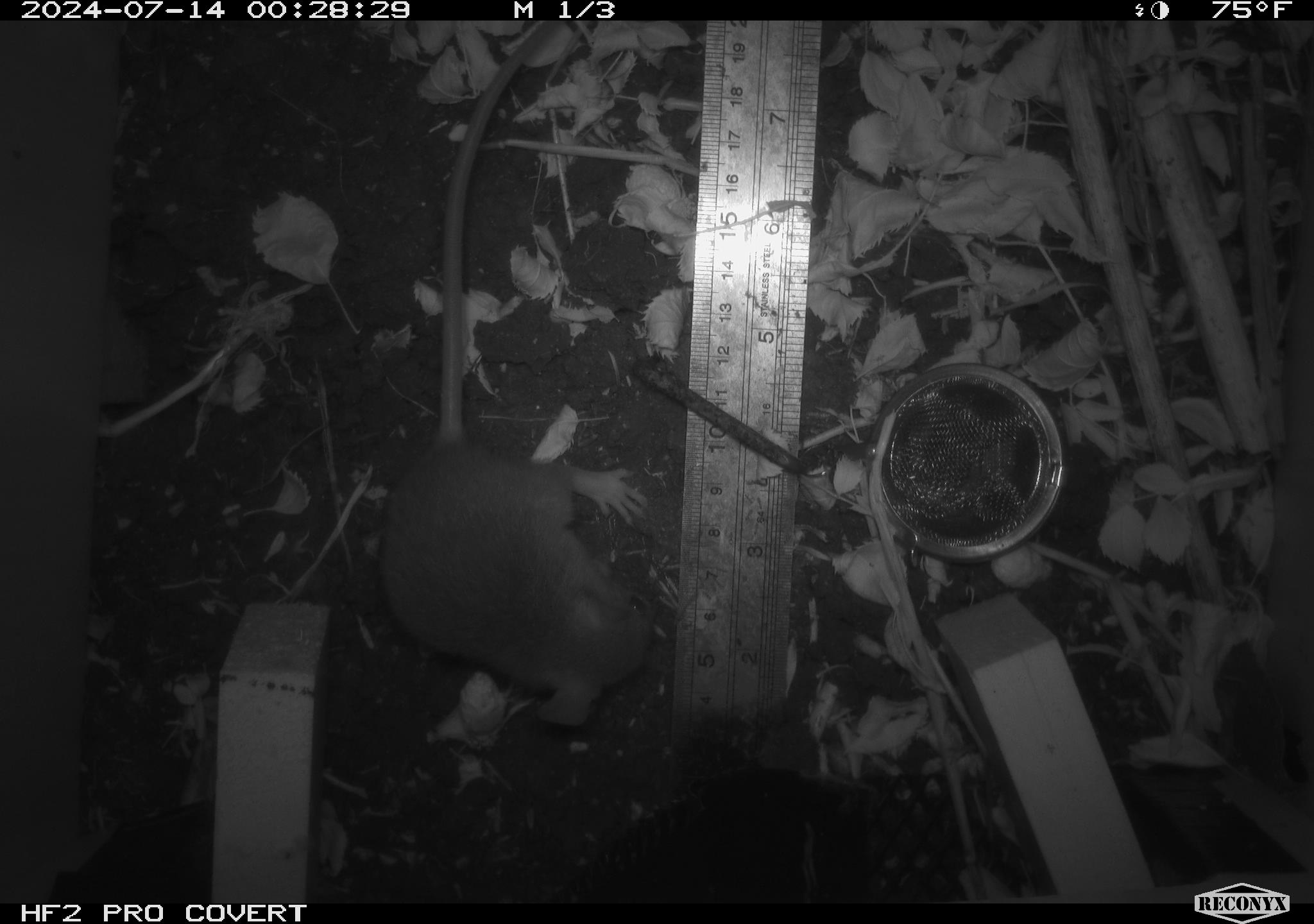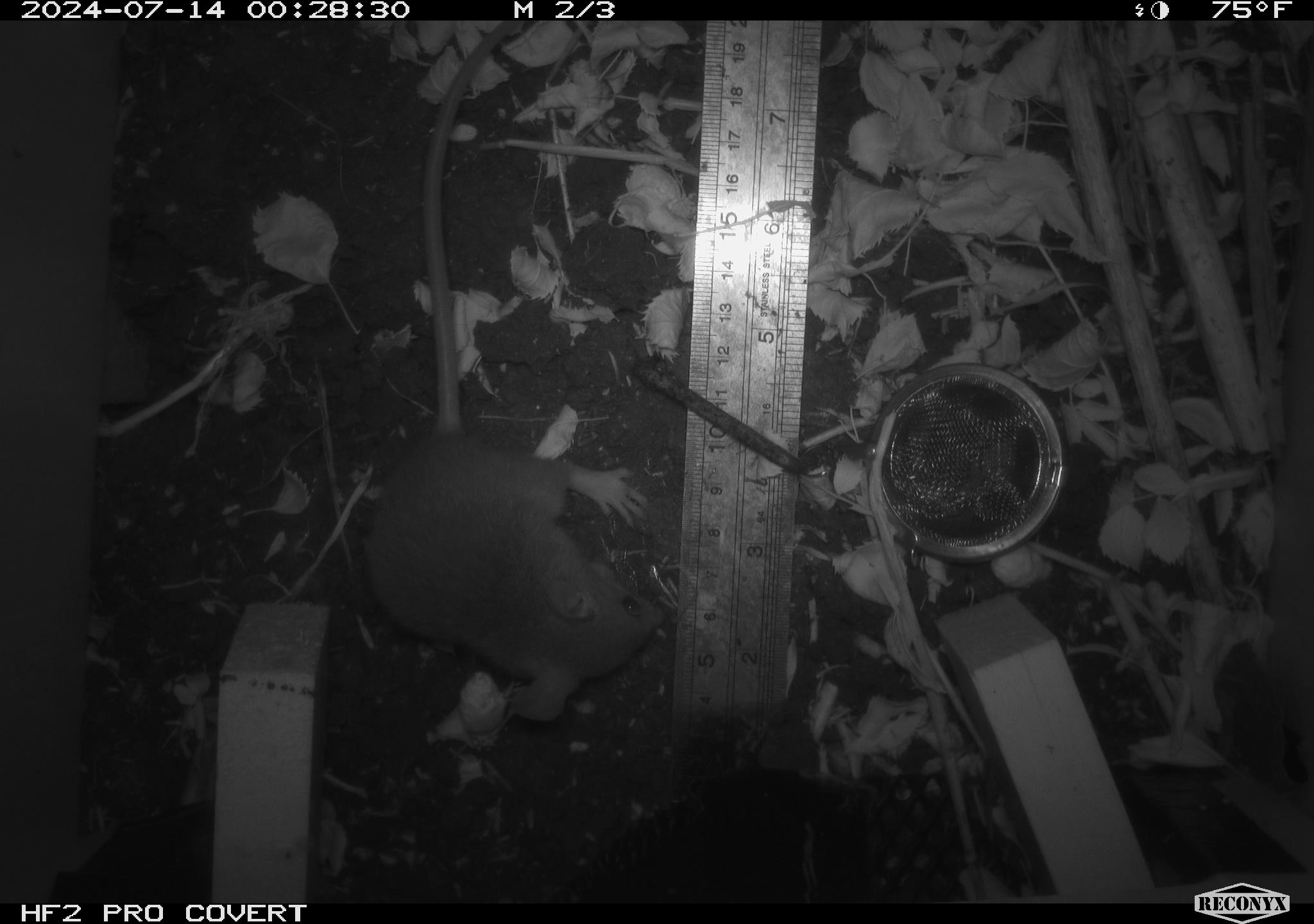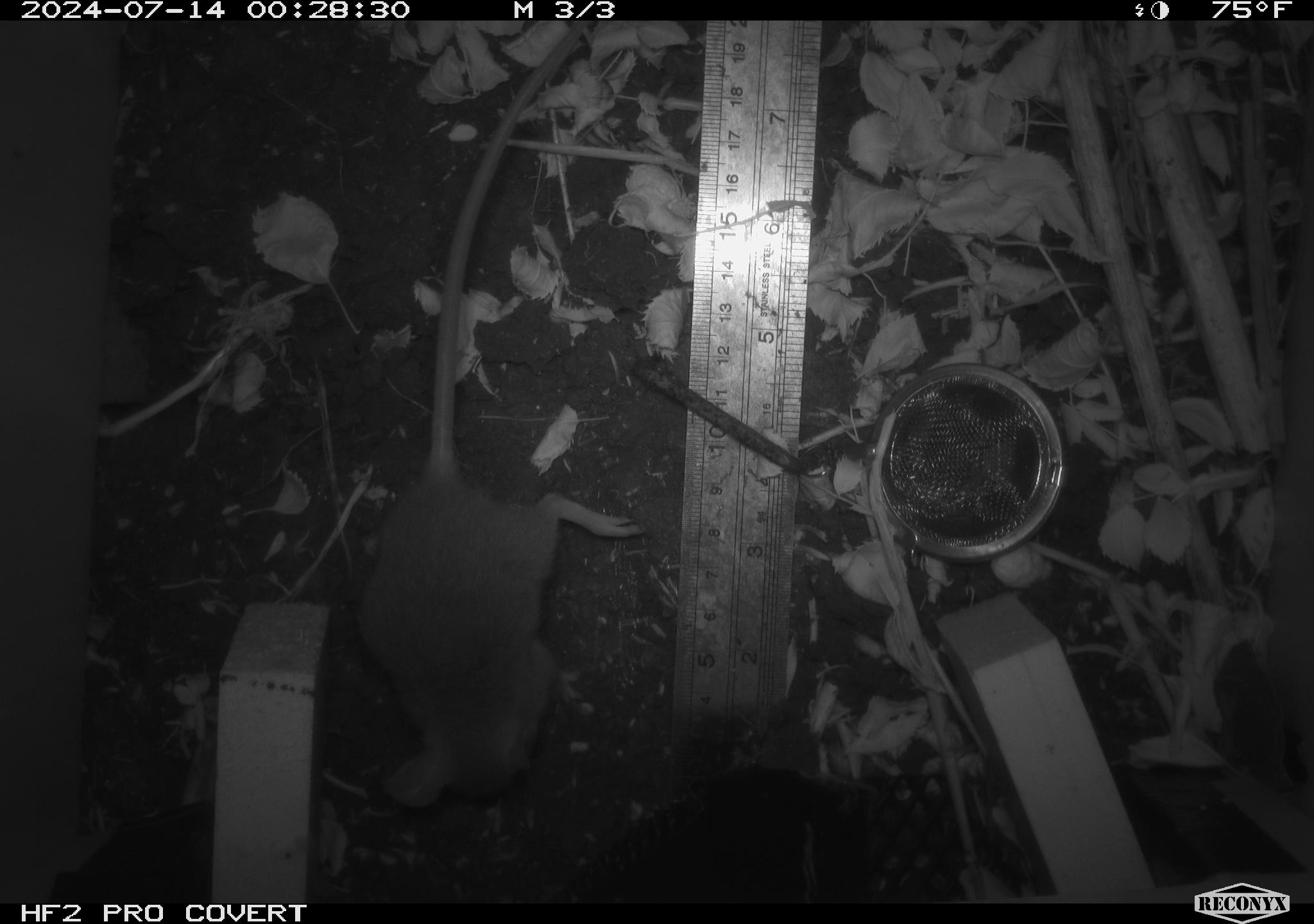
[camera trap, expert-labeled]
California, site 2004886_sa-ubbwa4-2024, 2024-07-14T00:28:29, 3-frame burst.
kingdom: Animalia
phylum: Chordata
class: Mammalia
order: Rodentia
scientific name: Rodentia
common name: woodrat or rat or mouse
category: woodrat or rat or mouse species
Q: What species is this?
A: Woodrat or rat or mouse species (woodrat or rat or mouse) (Rodentia).